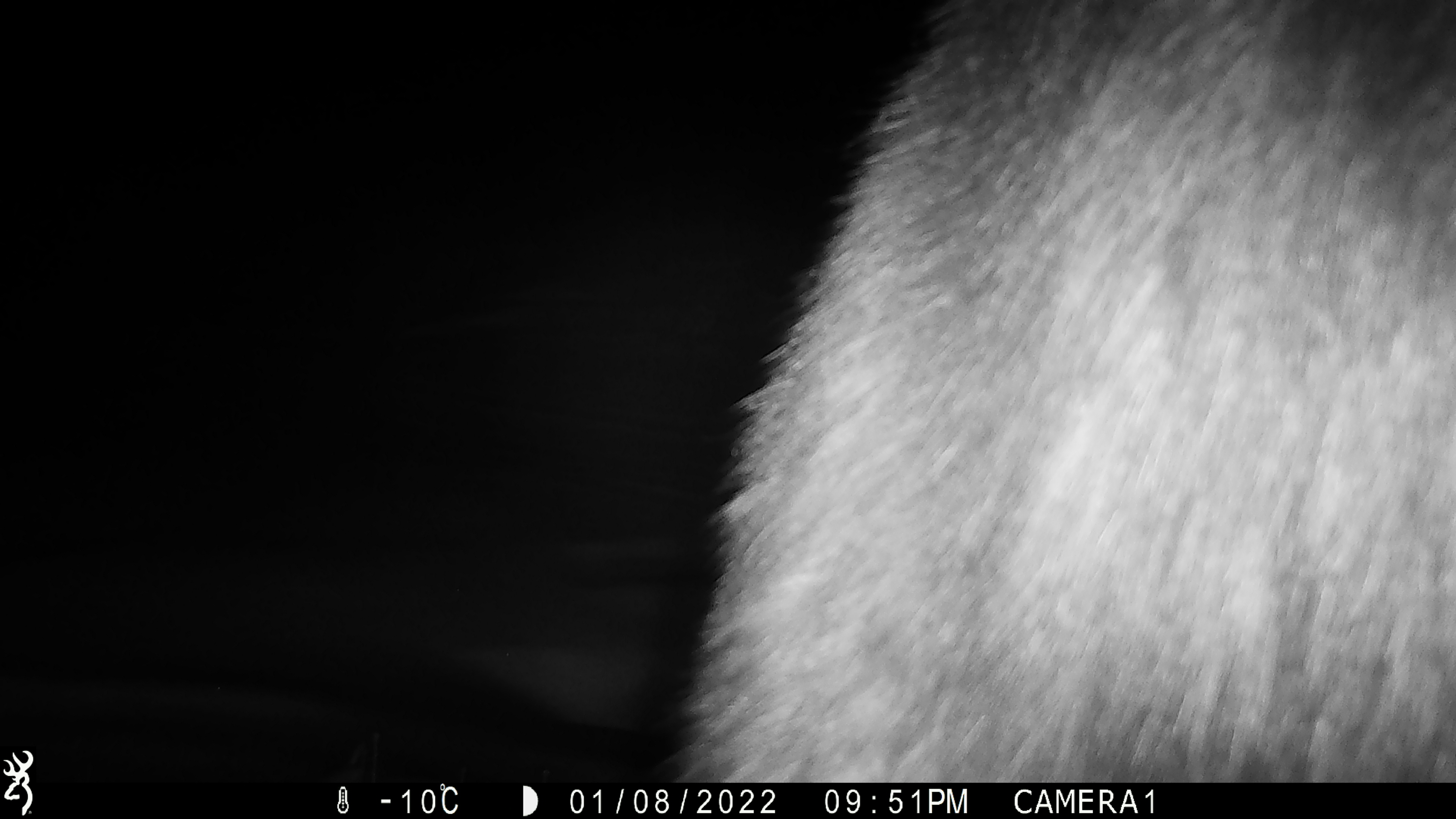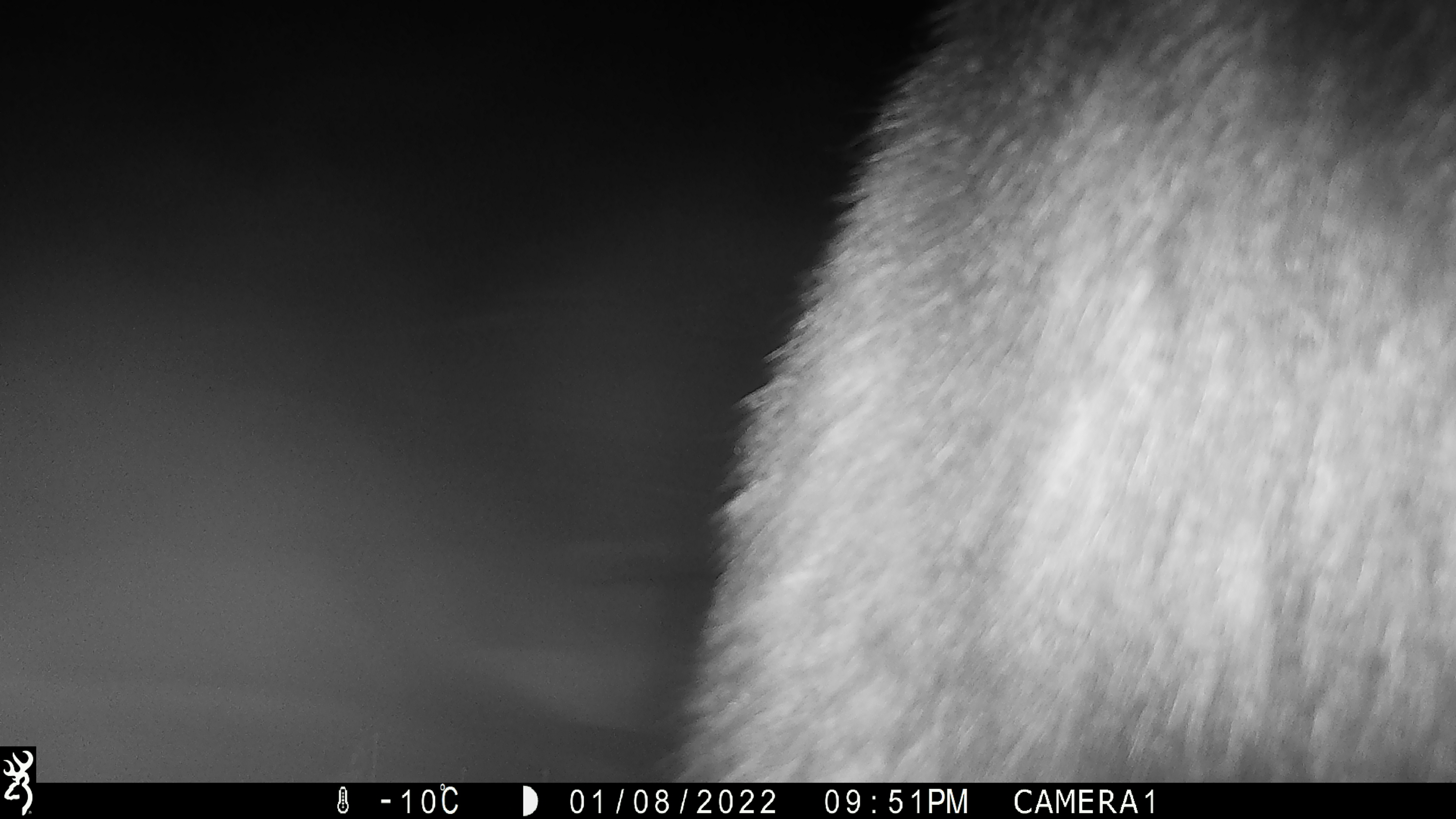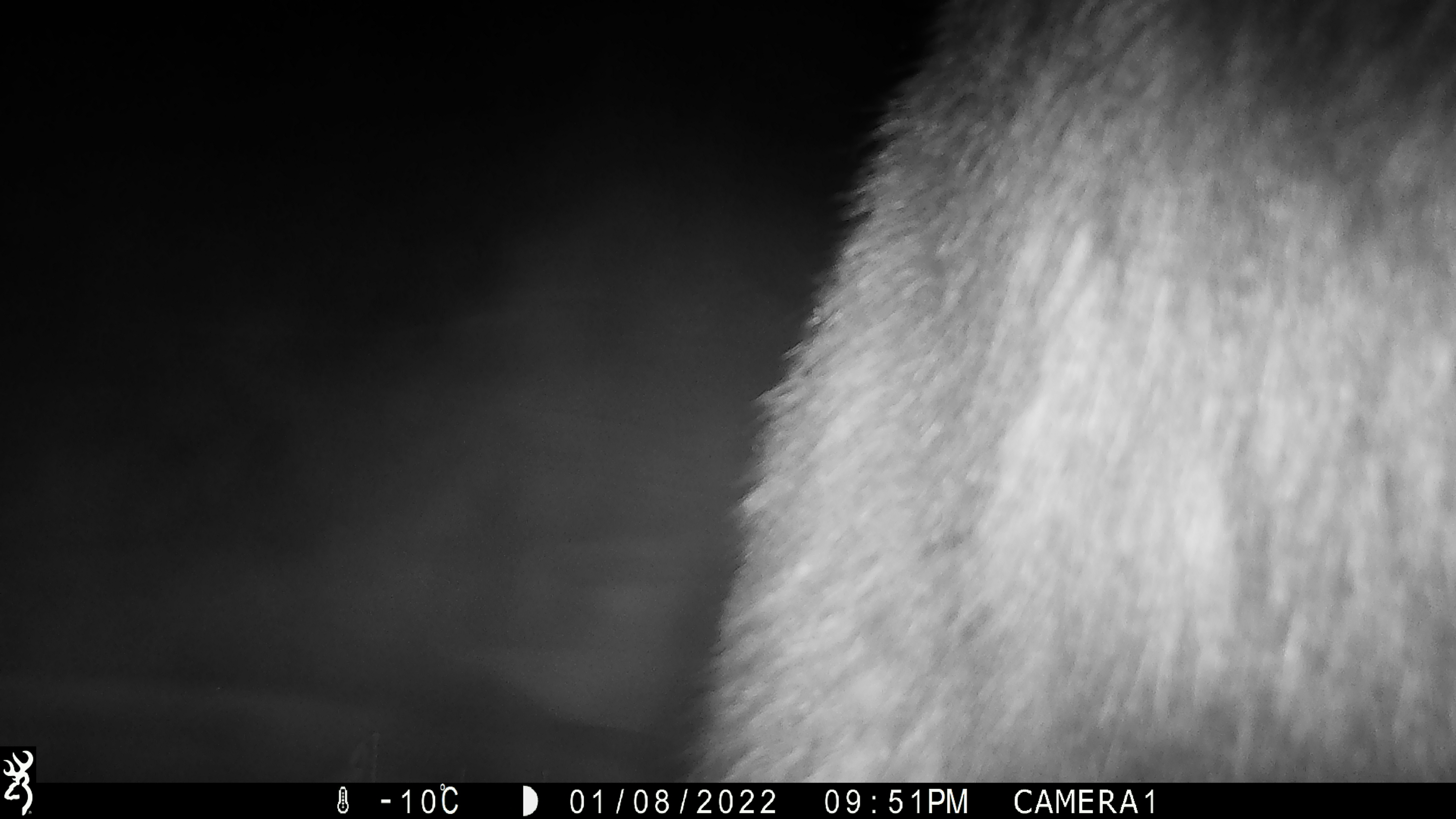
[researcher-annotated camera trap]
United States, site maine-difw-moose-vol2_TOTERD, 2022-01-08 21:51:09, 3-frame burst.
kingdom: Animalia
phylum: Chordata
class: Mammalia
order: Artiodactyla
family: Cervidae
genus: Alces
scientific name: Alces alces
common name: moose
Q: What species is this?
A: Moose (Alces alces).